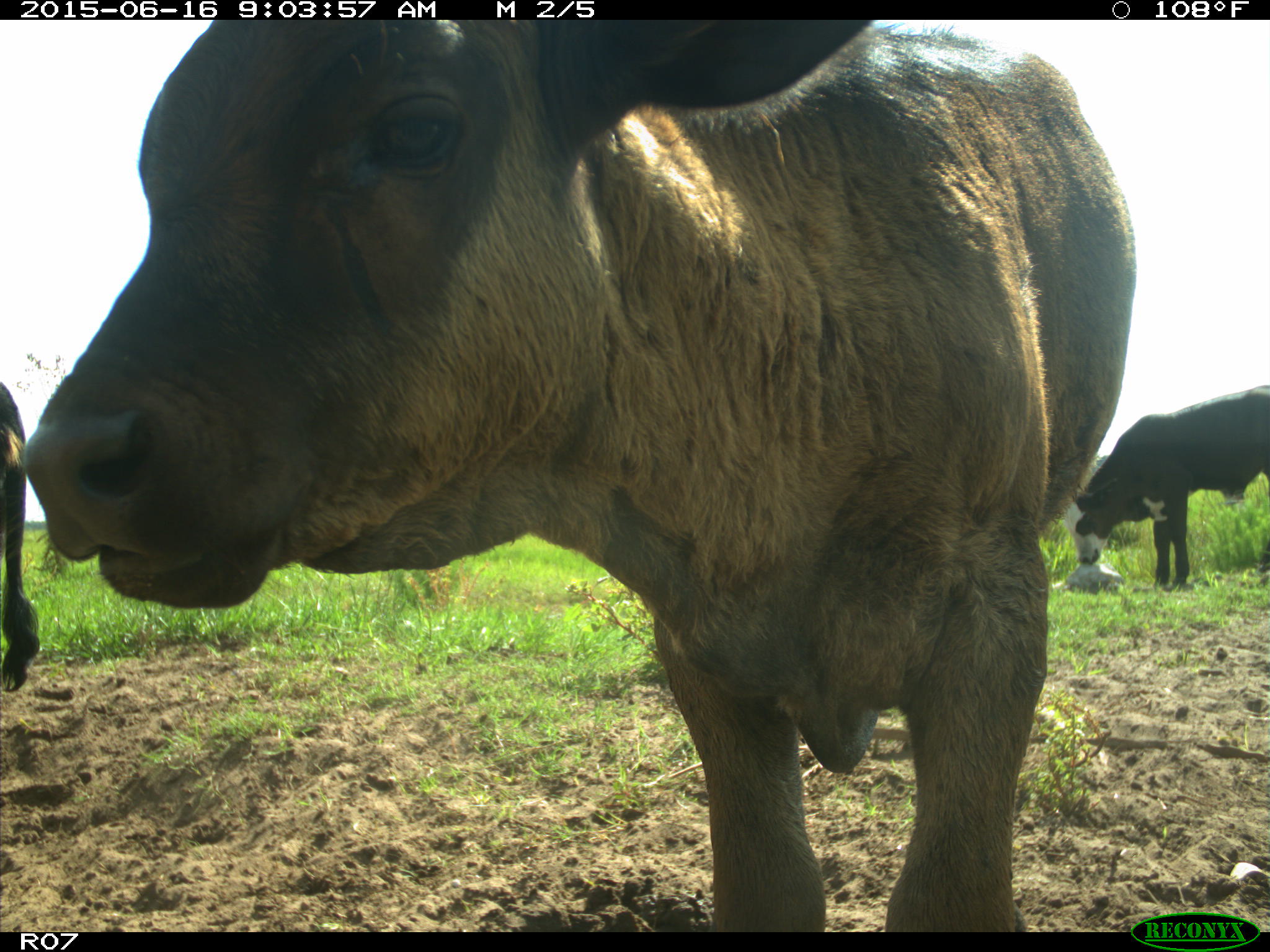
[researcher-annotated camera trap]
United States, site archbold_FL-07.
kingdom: Animalia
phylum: Chordata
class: Mammalia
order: Artiodactyla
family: Bovidae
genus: Bos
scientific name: Bos taurus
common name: domestic cow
Bos taurus (domestic cow).